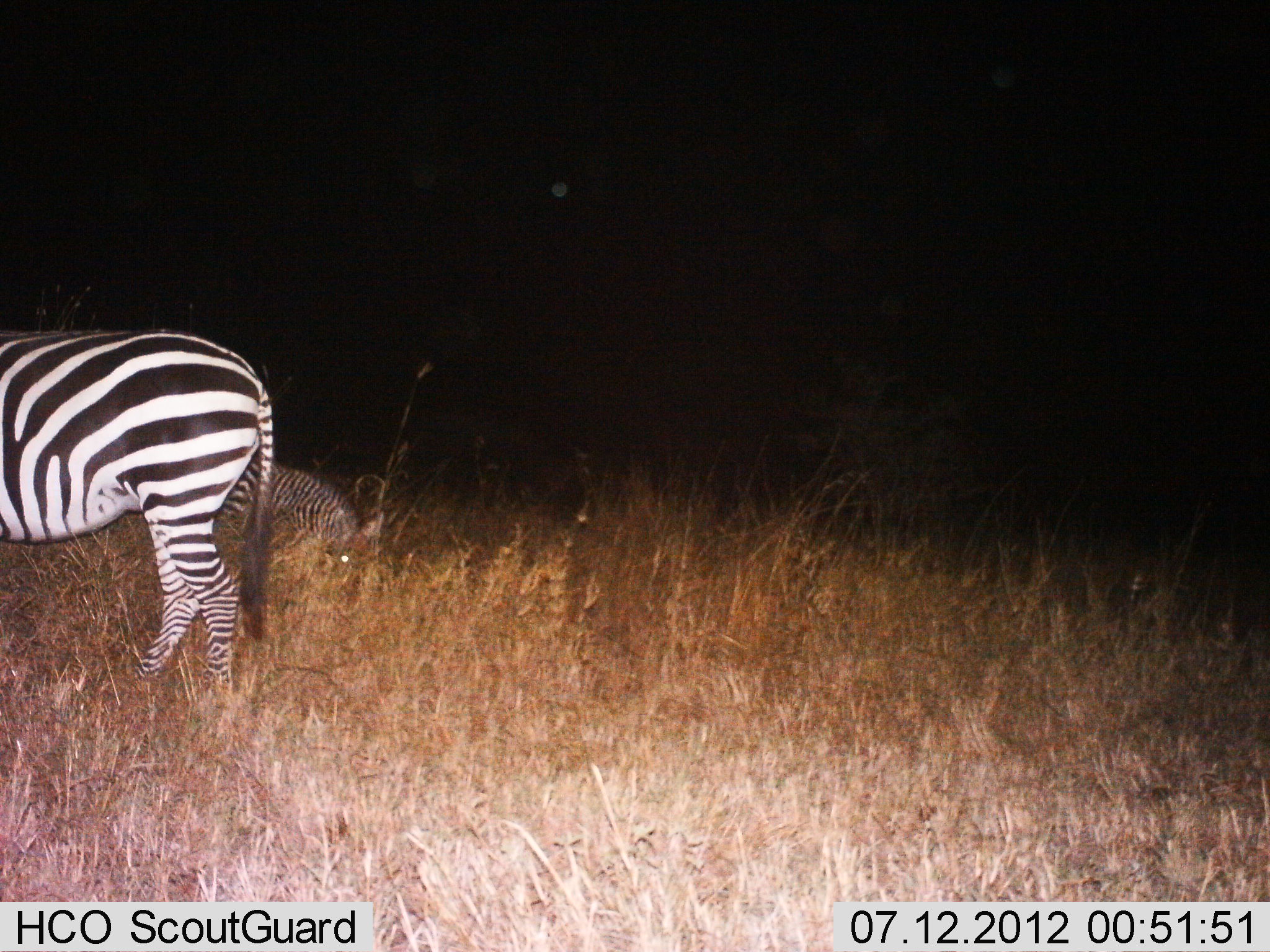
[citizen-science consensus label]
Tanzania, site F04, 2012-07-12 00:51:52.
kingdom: Animalia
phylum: Chordata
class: Mammalia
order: Perissodactyla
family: Equidae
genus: Equus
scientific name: Equus quagga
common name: plains zebra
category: zebra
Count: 2.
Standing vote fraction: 80%.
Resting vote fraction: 50%.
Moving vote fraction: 0%.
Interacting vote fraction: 0%.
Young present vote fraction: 10%.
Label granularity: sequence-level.